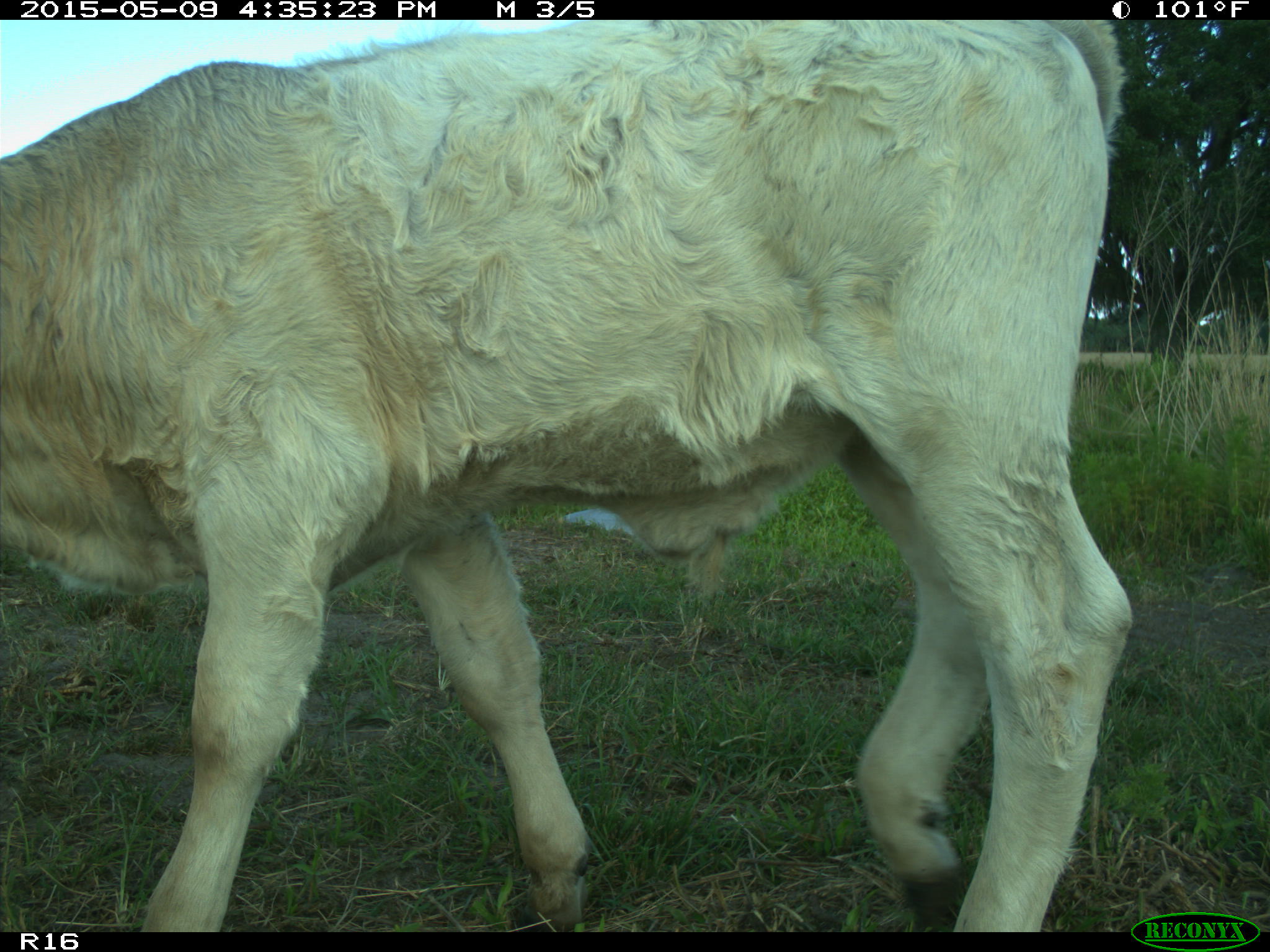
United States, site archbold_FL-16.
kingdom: Animalia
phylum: Chordata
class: Mammalia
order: Artiodactyla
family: Bovidae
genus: Bos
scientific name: Bos taurus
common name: domestic cow